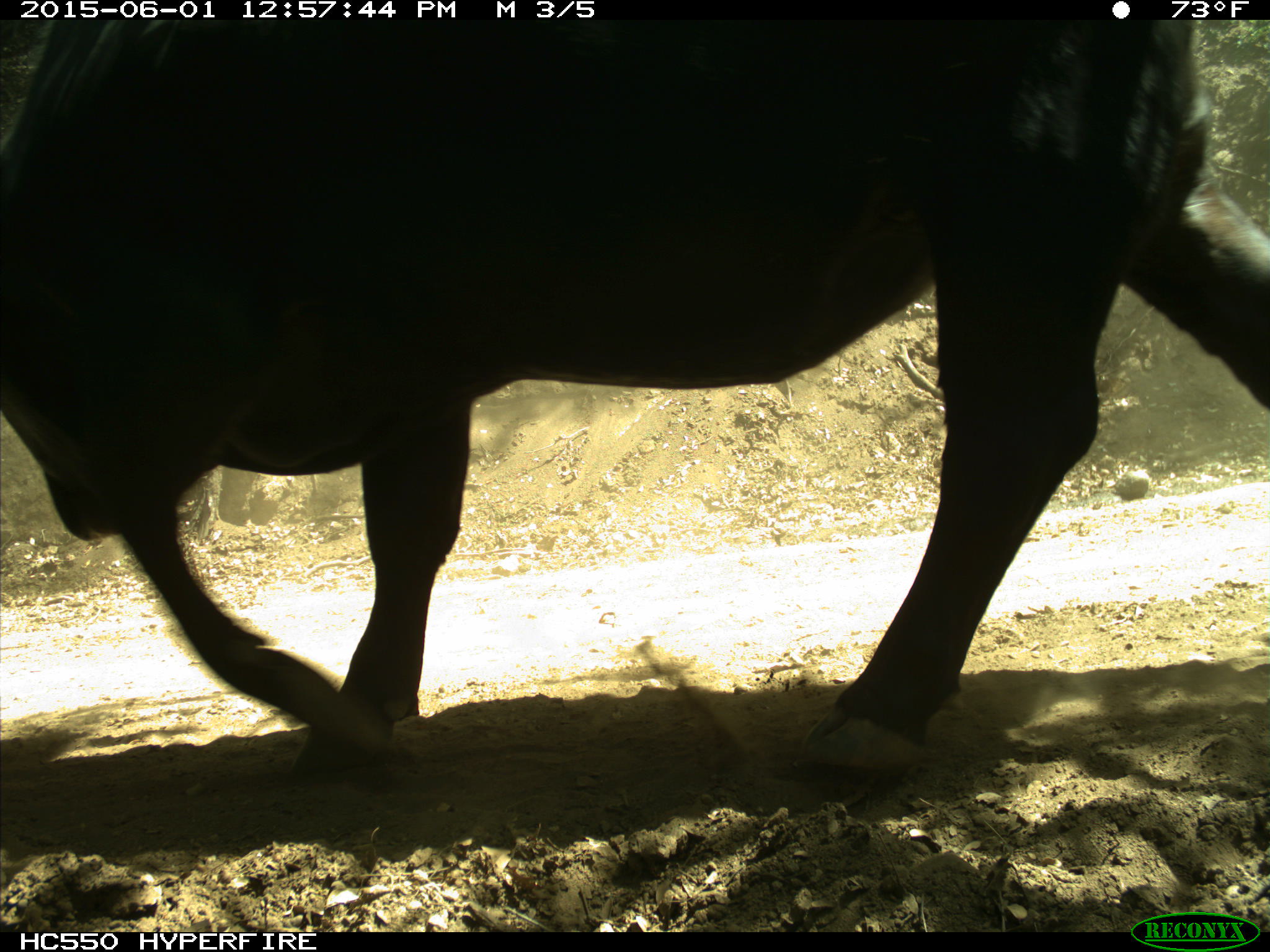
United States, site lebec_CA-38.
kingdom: Animalia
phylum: Chordata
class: Mammalia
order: Artiodactyla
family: Bovidae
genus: Bos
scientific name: Bos taurus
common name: domestic cow